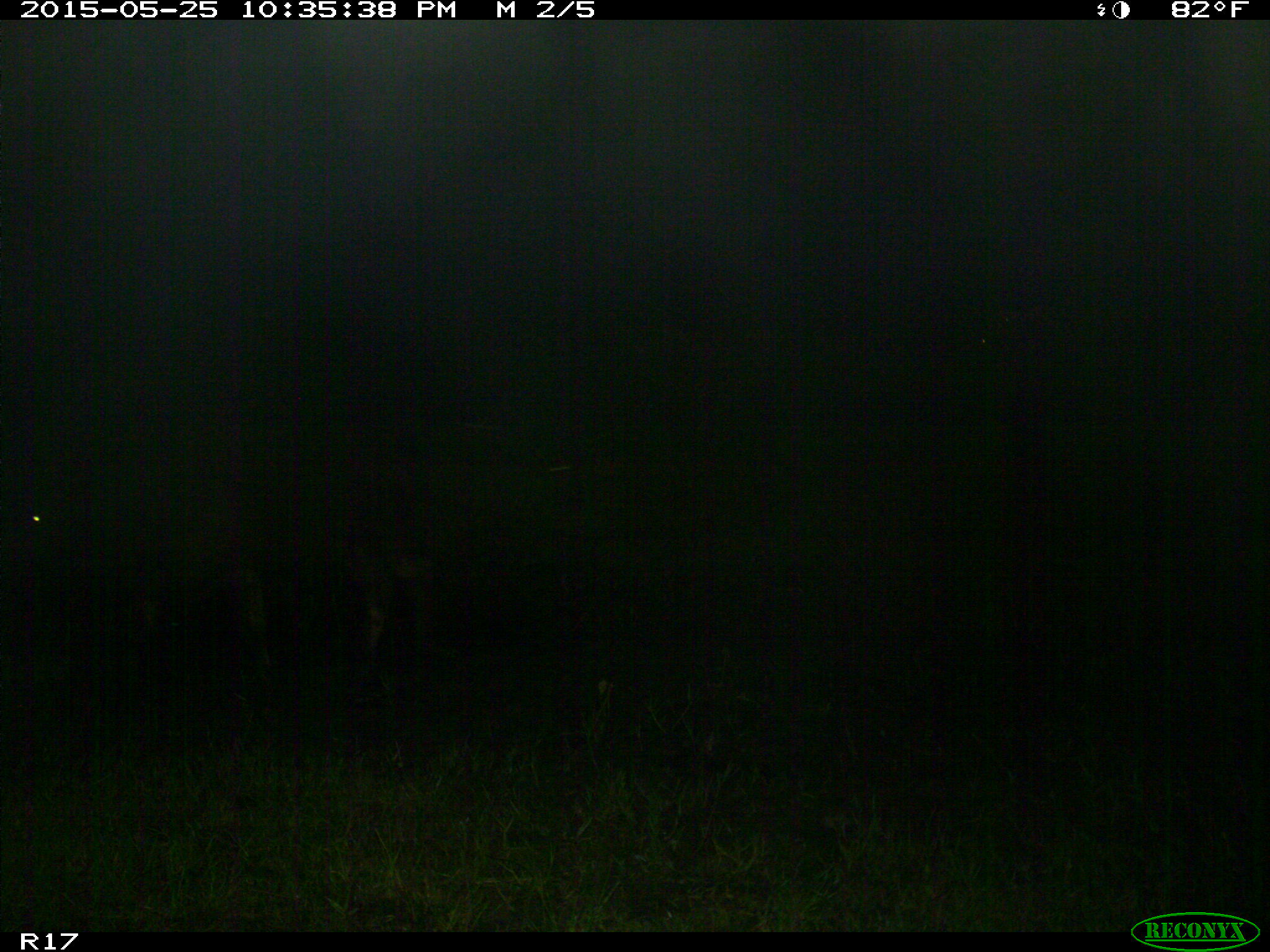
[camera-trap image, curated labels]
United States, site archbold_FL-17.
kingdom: Animalia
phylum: Chordata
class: Mammalia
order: Artiodactyla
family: Bovidae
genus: Bos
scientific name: Bos taurus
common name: domestic cow